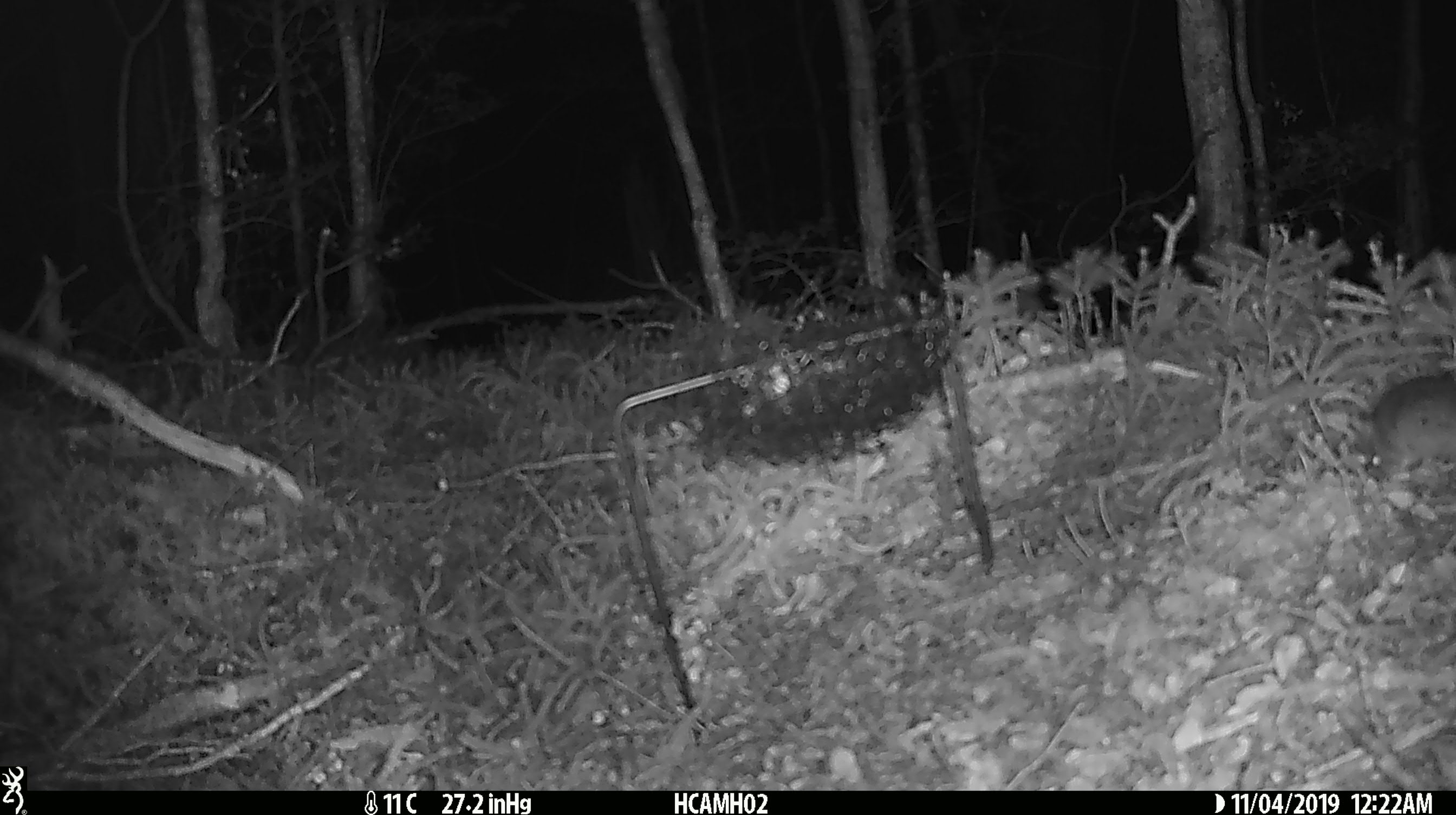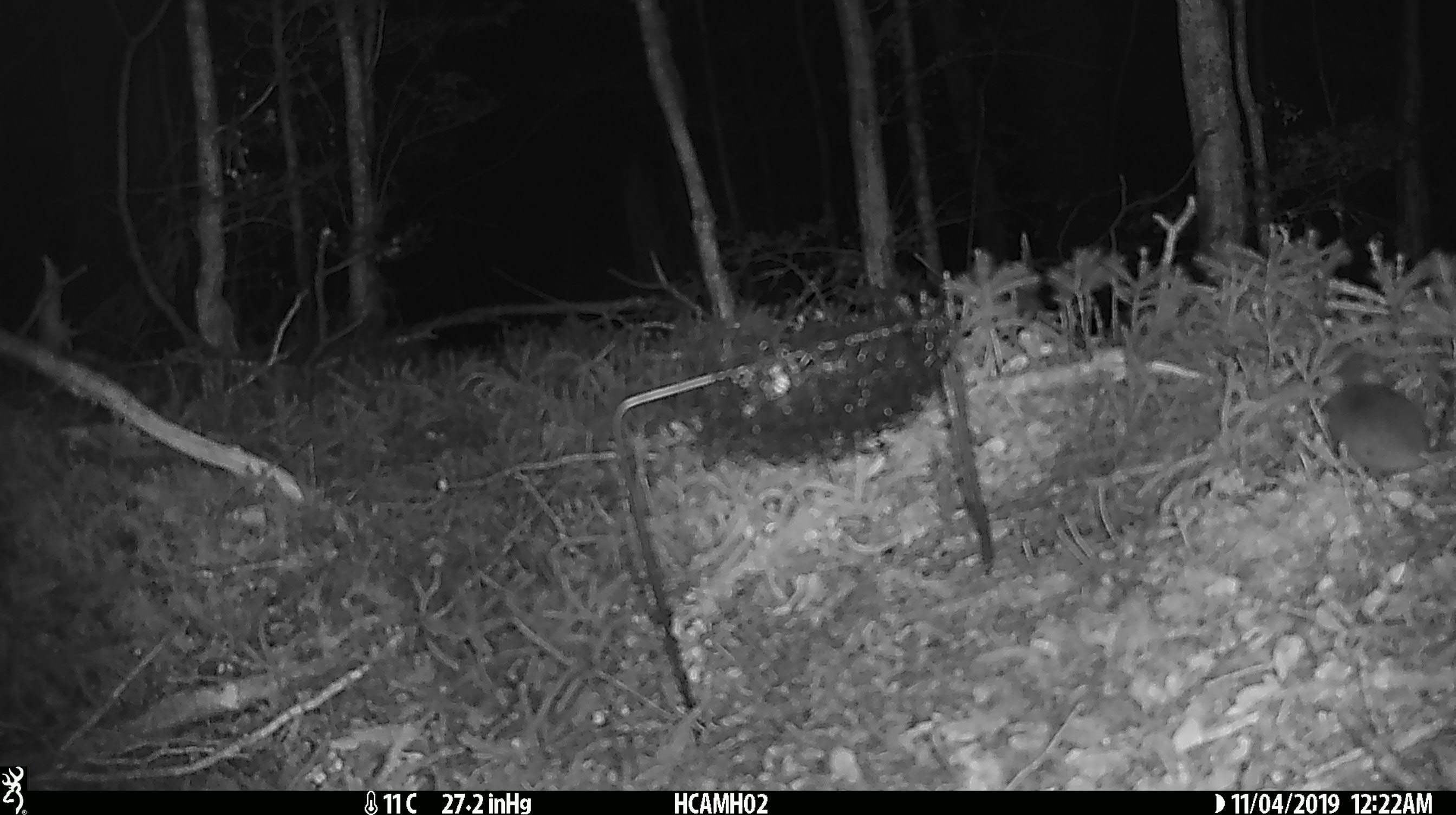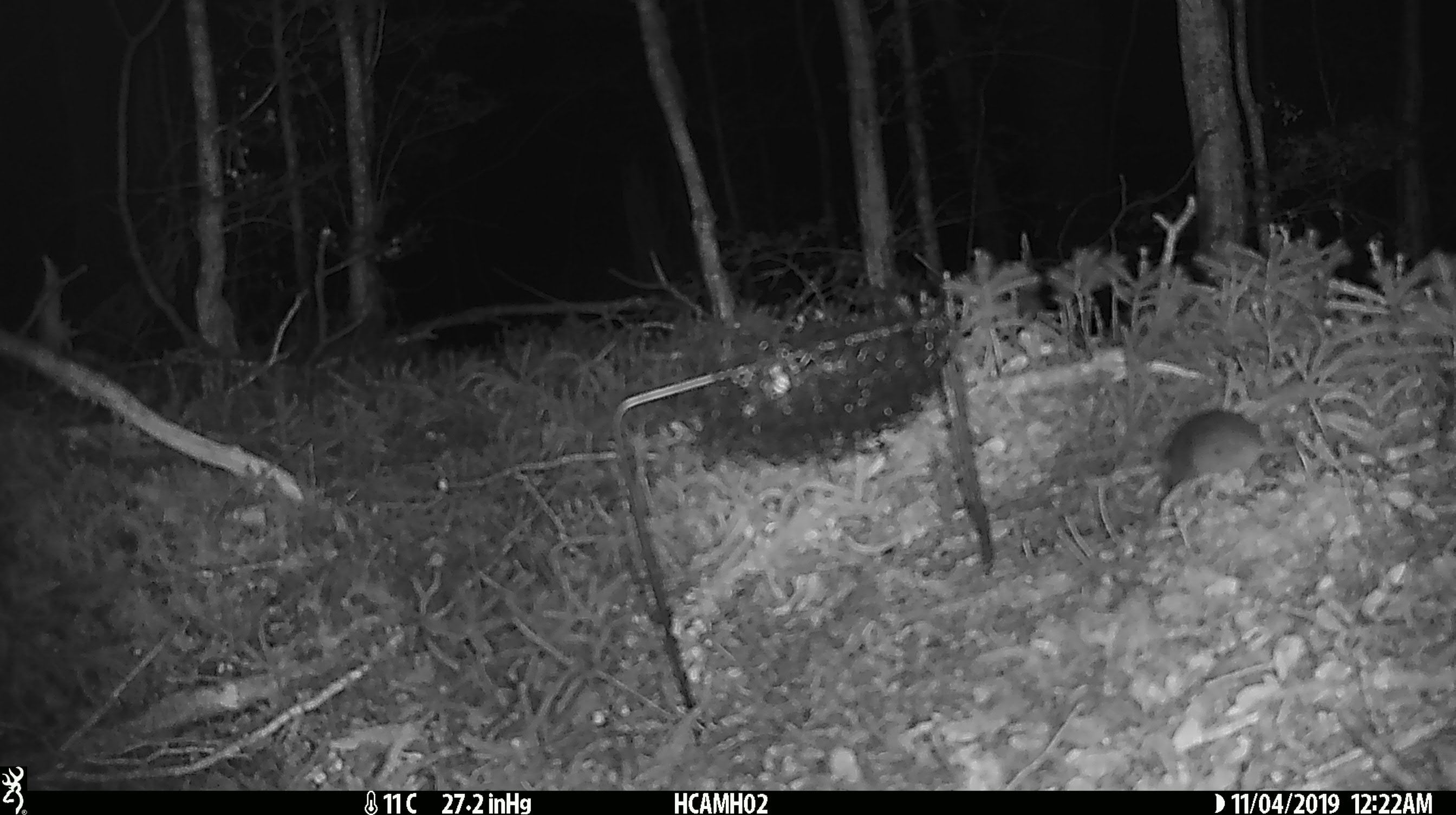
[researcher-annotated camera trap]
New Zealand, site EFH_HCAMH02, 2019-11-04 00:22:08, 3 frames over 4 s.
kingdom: Animalia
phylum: Chordata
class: Mammalia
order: Rodentia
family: Muridae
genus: Mus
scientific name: Mus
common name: mouse